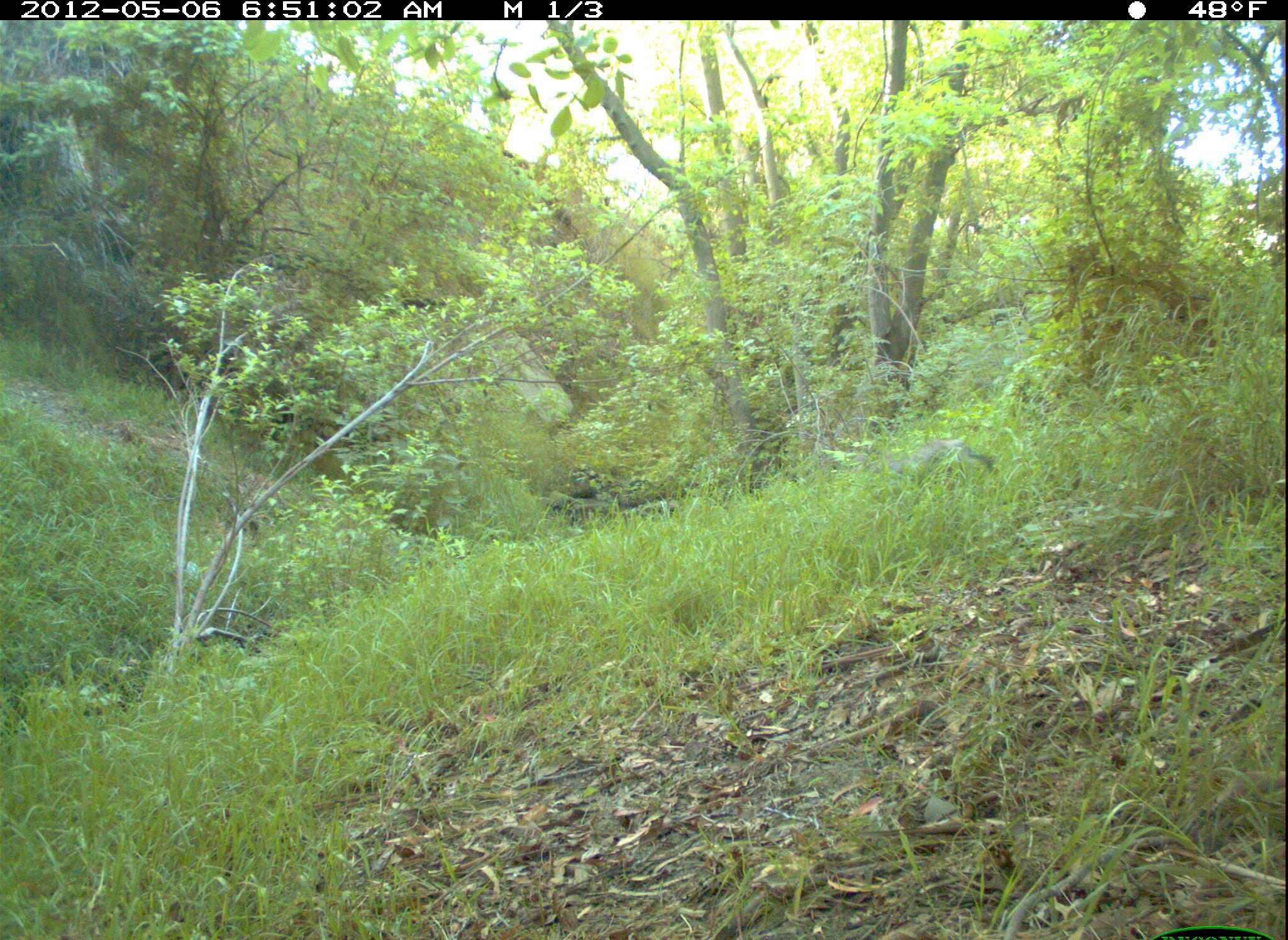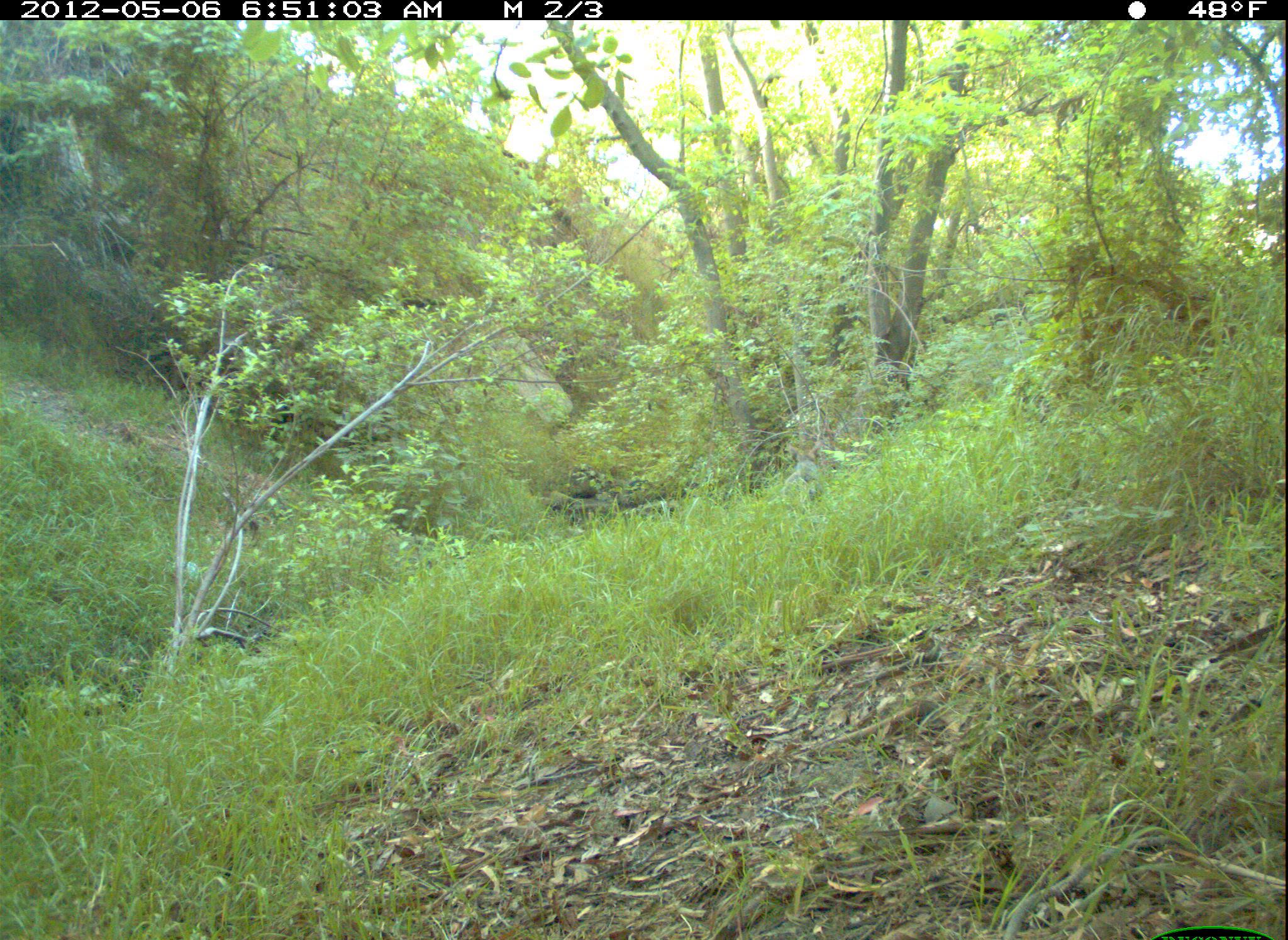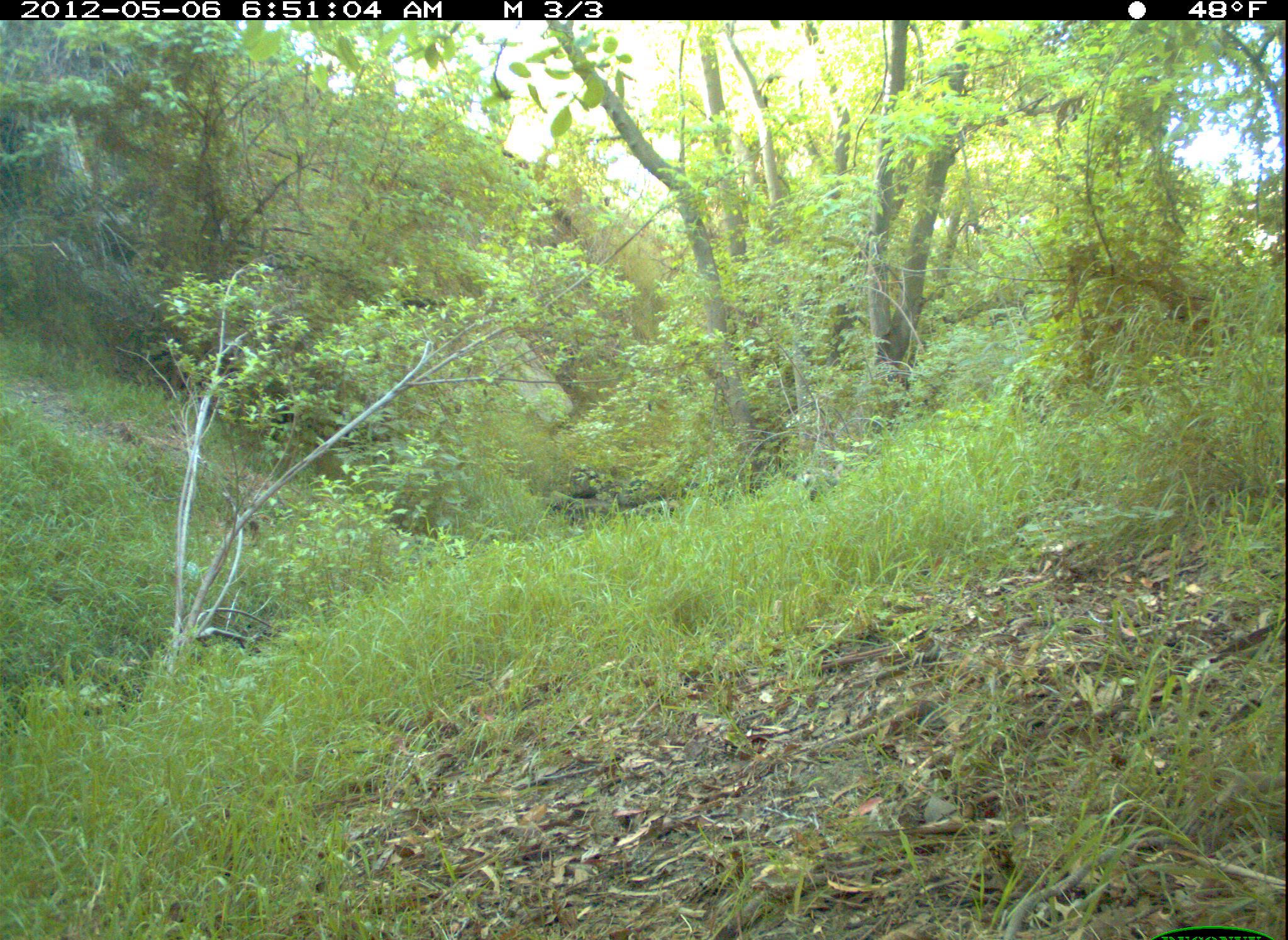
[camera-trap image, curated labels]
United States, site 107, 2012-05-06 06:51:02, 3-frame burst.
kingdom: Animalia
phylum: Chordata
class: Mammalia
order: Carnivora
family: Canidae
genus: Canis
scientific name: Canis latrans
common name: coyote